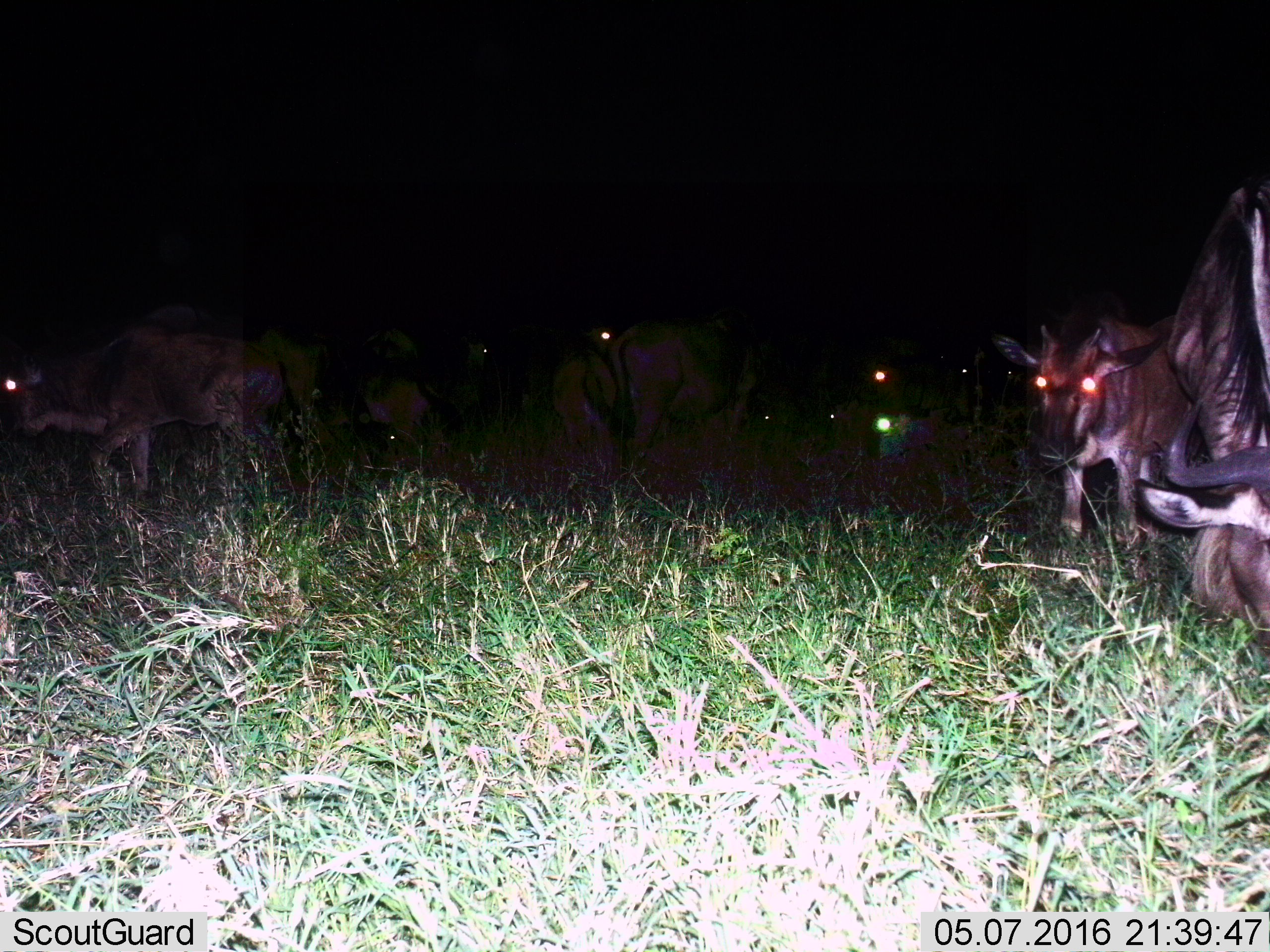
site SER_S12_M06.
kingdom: Animalia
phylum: Chordata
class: Mammalia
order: Artiodactyla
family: Bovidae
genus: Connochaetes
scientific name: Connochaetes taurinus taurinus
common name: blue wildebeest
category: wildebeestblue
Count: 11-50.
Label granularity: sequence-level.